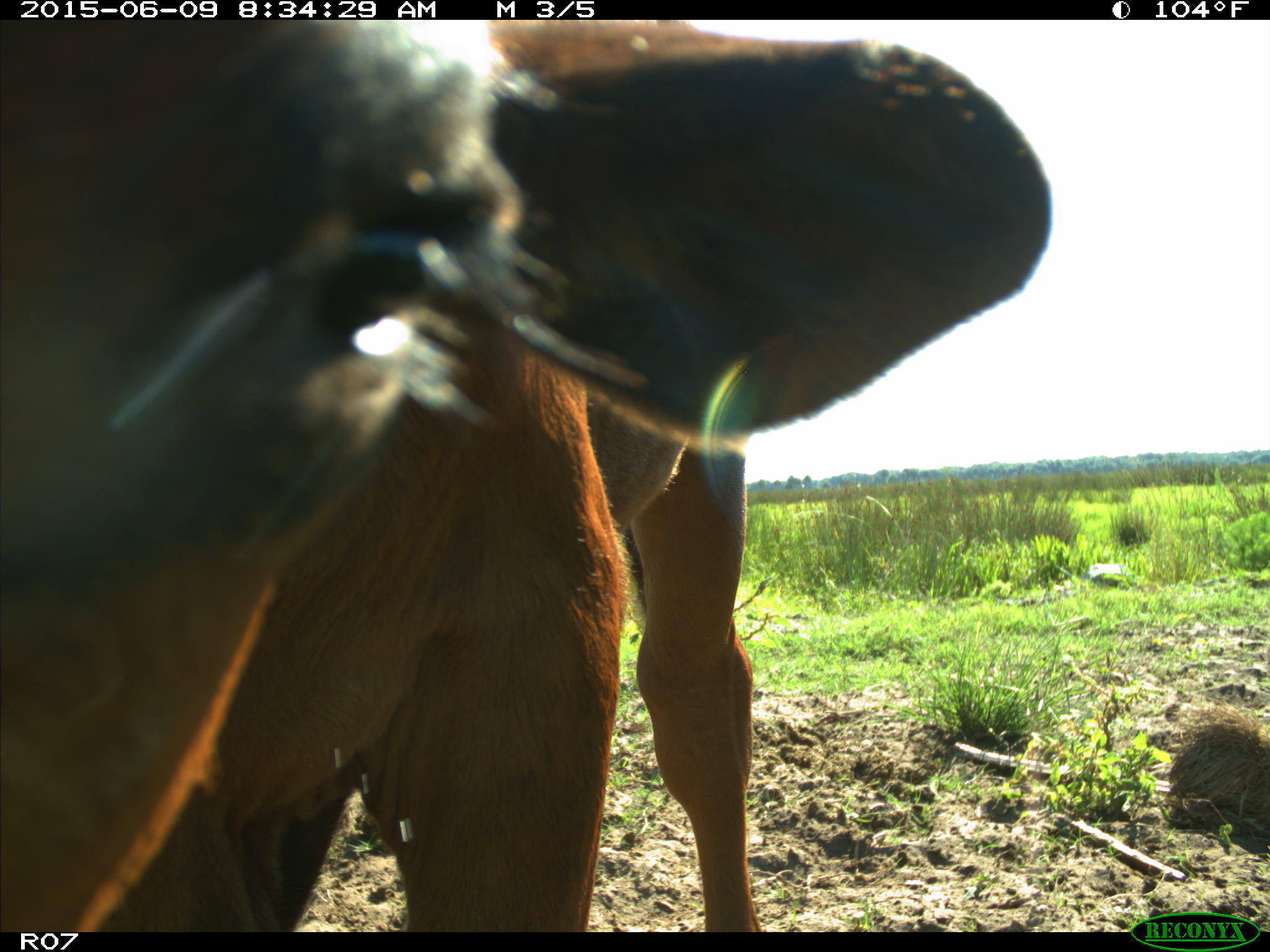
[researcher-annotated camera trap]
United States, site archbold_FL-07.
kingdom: Animalia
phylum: Chordata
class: Mammalia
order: Artiodactyla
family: Bovidae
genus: Bos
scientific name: Bos taurus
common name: domestic cow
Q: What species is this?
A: Bos taurus (domestic cow).